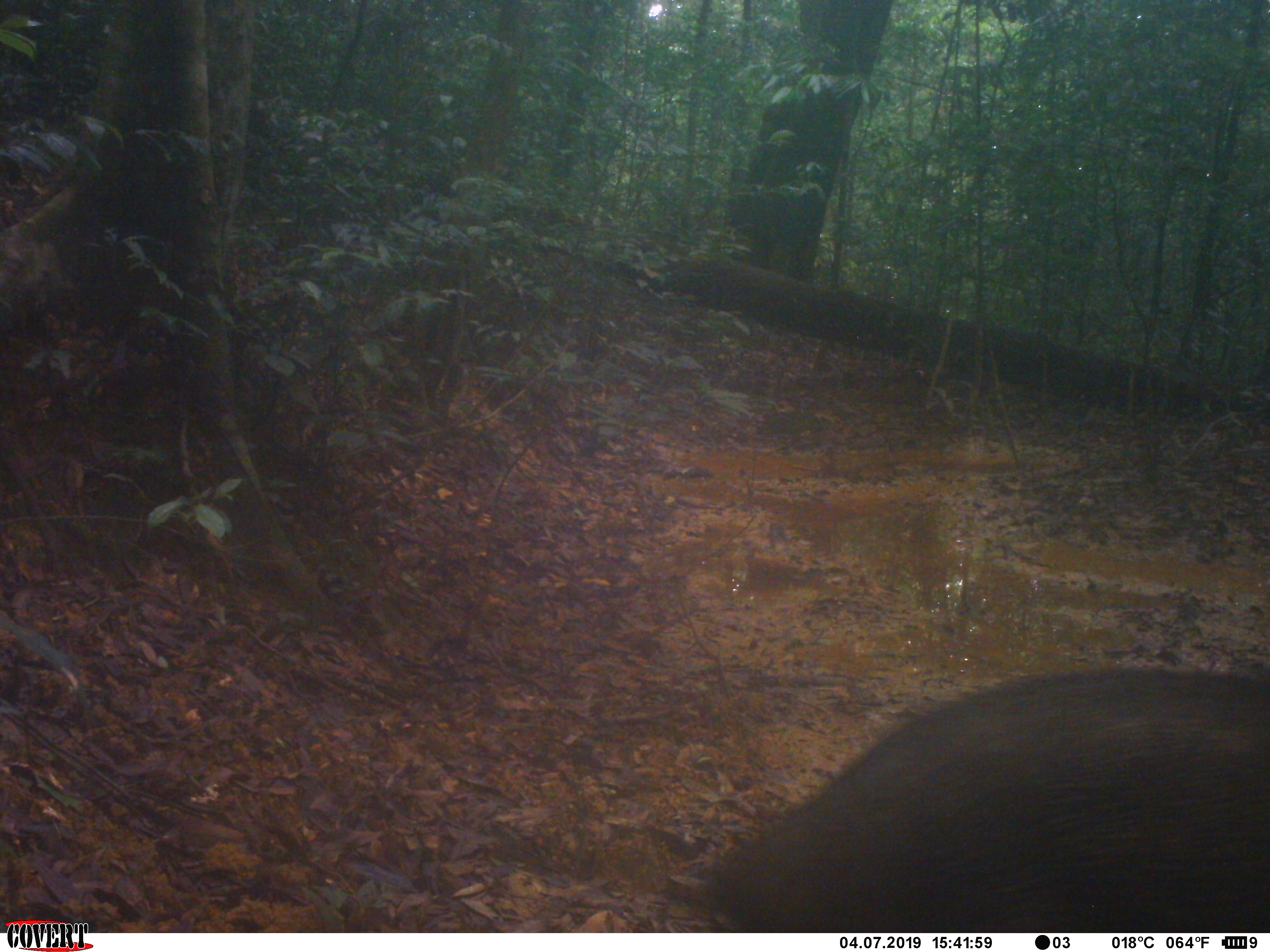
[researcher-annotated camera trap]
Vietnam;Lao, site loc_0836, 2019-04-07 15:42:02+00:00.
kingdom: Animalia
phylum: Chordata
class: Mammalia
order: Artiodactyla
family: Suidae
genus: Sus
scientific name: Sus scrofa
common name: eurasian wild pig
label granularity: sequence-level